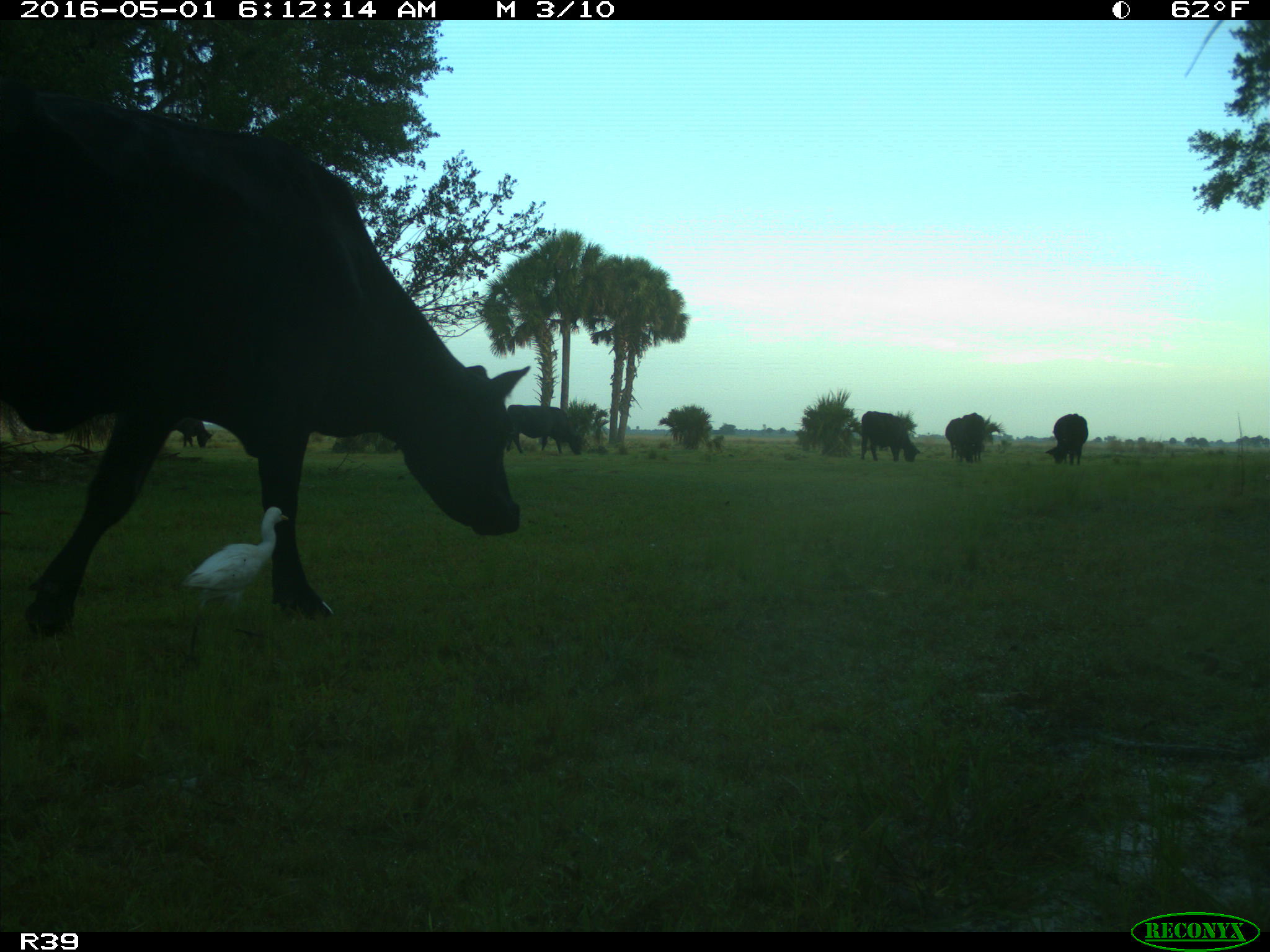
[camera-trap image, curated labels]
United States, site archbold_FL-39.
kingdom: Animalia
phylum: Chordata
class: Mammalia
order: Artiodactyla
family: Bovidae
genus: Bos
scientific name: Bos taurus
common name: domestic cow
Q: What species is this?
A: Bos taurus (domestic cow).